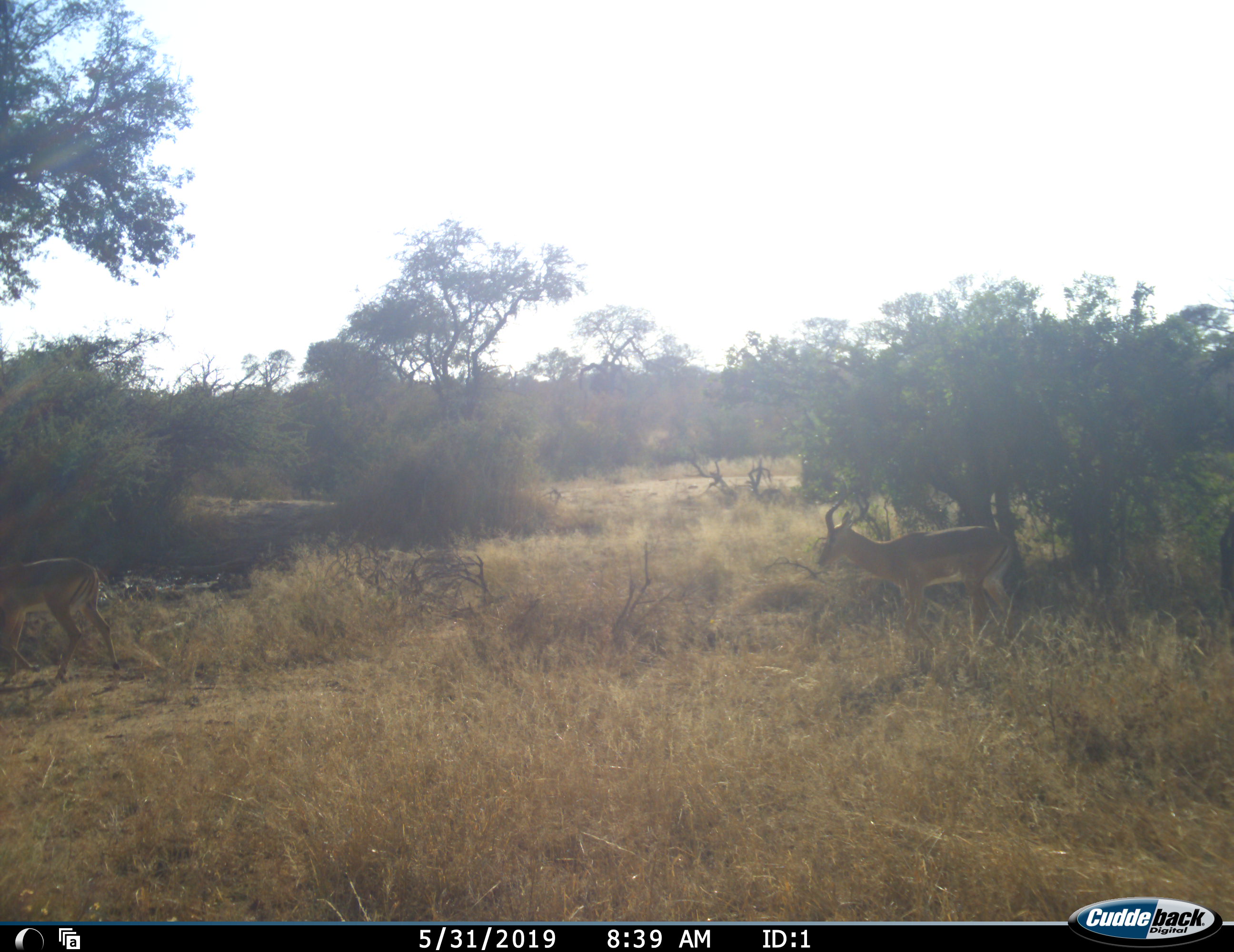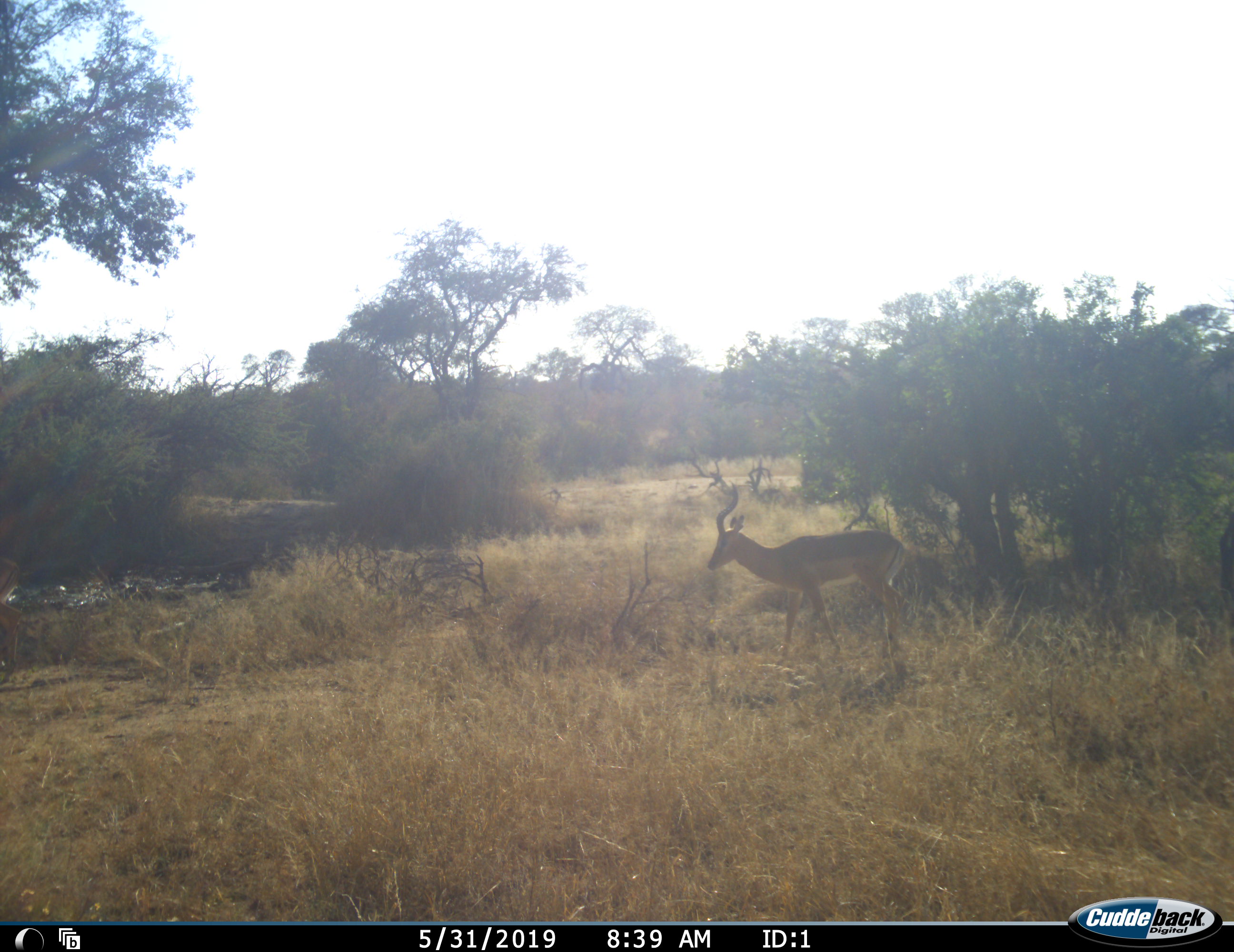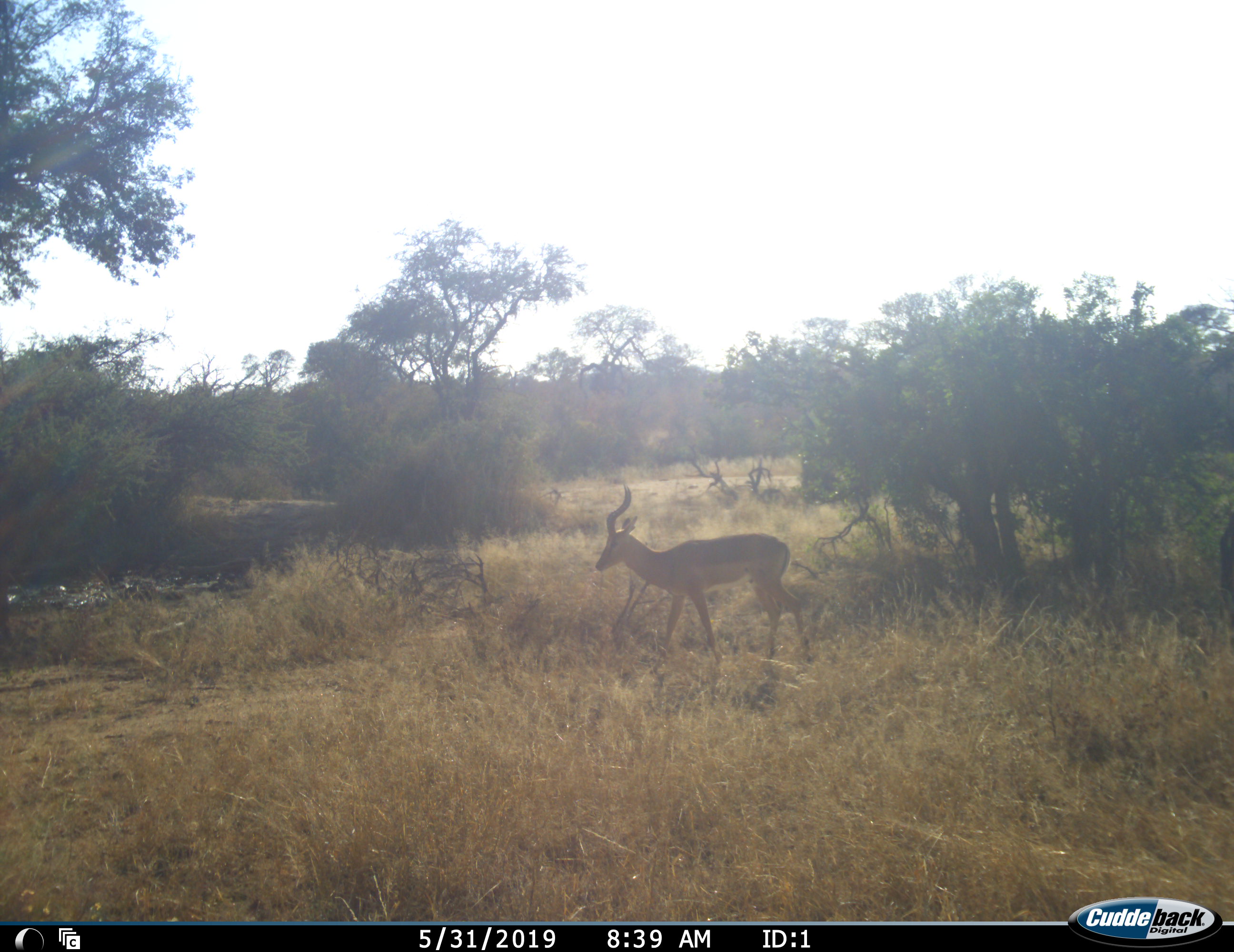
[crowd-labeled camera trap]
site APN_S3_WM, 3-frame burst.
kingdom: Animalia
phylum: Chordata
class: Mammalia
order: Artiodactyla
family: Bovidae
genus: Aepyceros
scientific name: Aepyceros melampus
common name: impala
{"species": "impala (Aepyceros melampus)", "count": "2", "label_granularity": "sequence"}